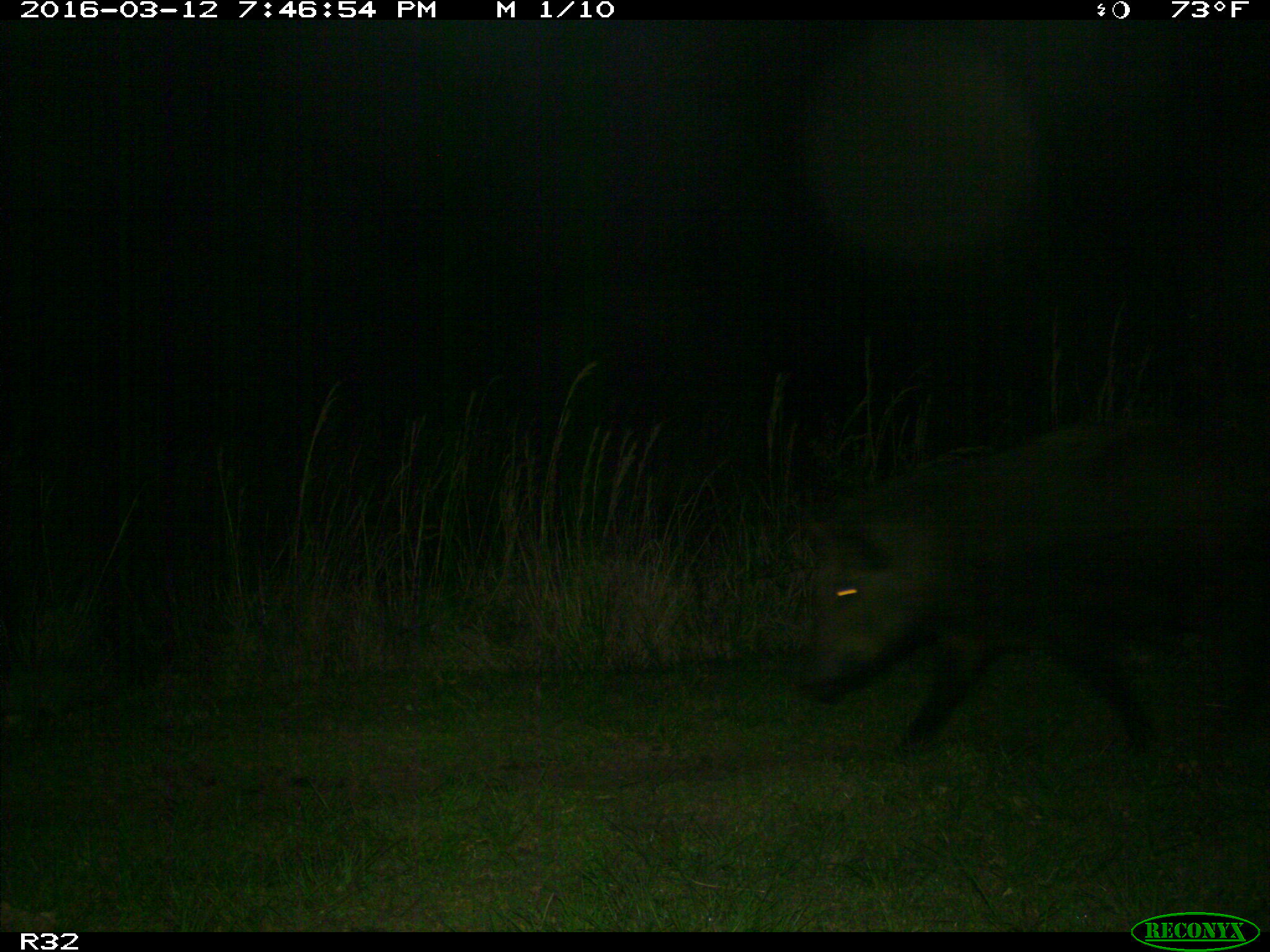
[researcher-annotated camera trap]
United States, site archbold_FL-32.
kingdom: Animalia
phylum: Chordata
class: Mammalia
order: Artiodactyla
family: Suidae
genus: Sus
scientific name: Sus scrofa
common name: wild boar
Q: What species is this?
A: Sus scrofa (wild boar).